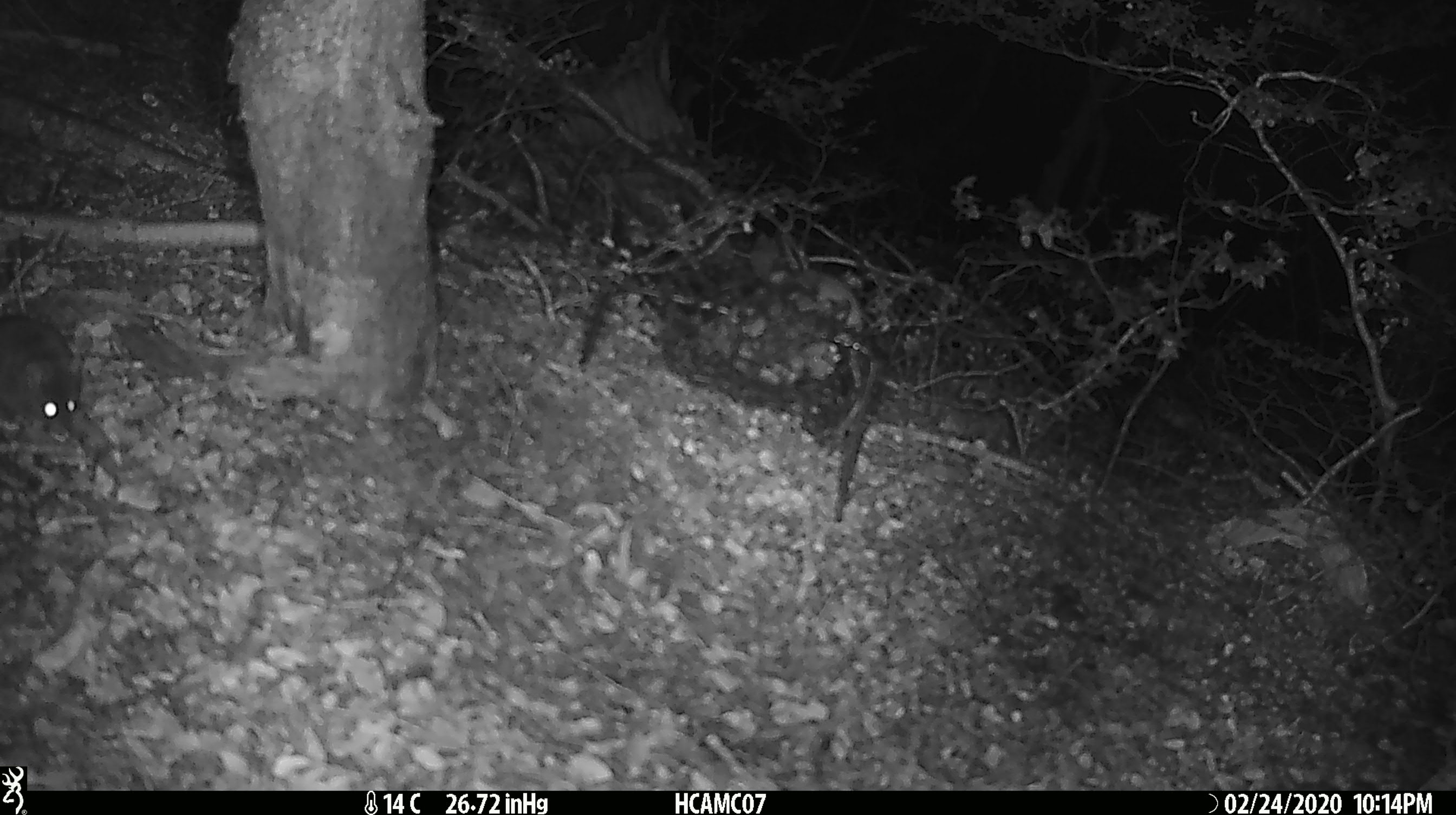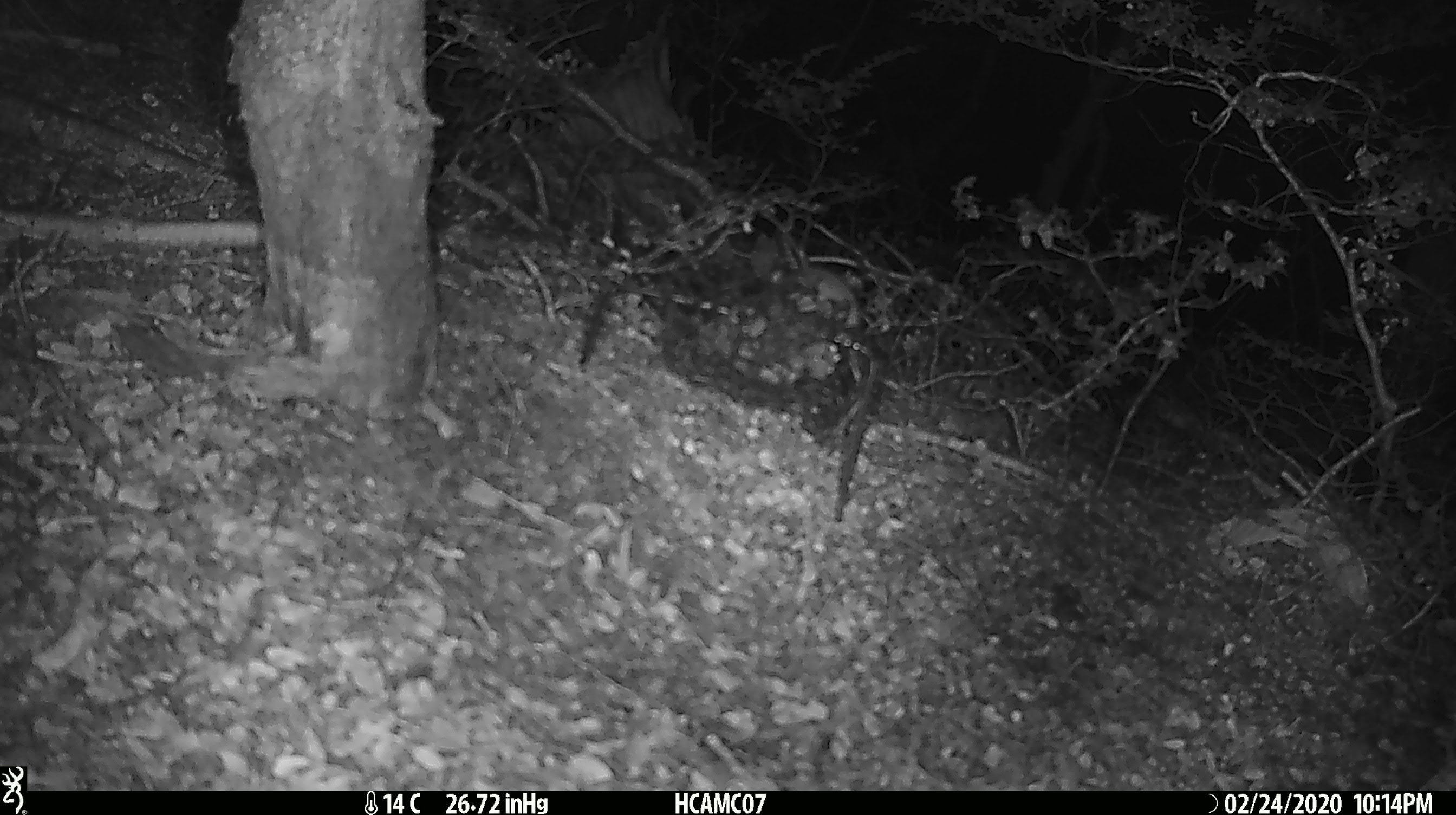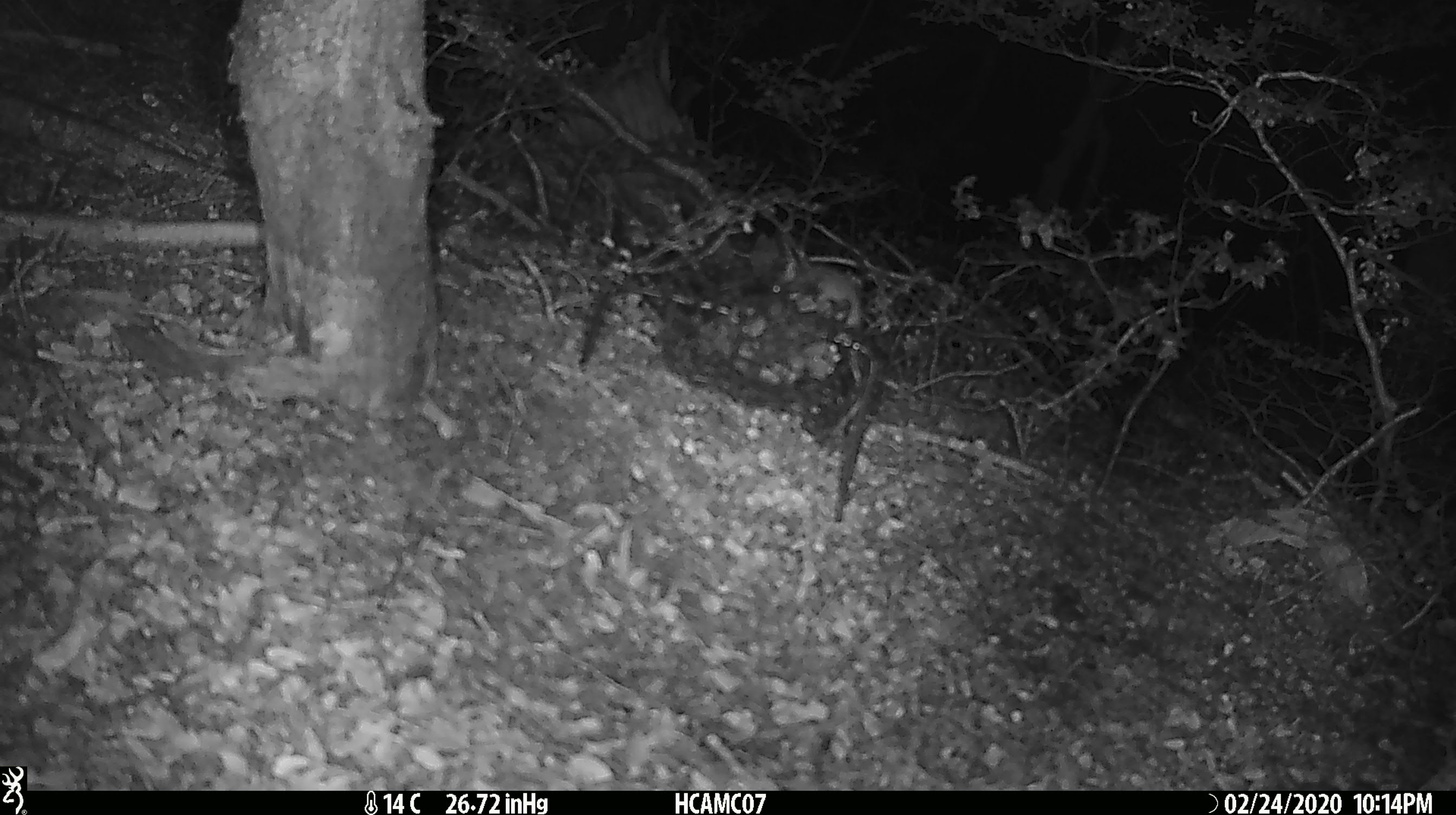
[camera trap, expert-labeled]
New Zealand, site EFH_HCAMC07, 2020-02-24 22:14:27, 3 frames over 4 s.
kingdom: Animalia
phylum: Chordata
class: Mammalia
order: Rodentia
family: Muridae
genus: Mus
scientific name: Mus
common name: mouse